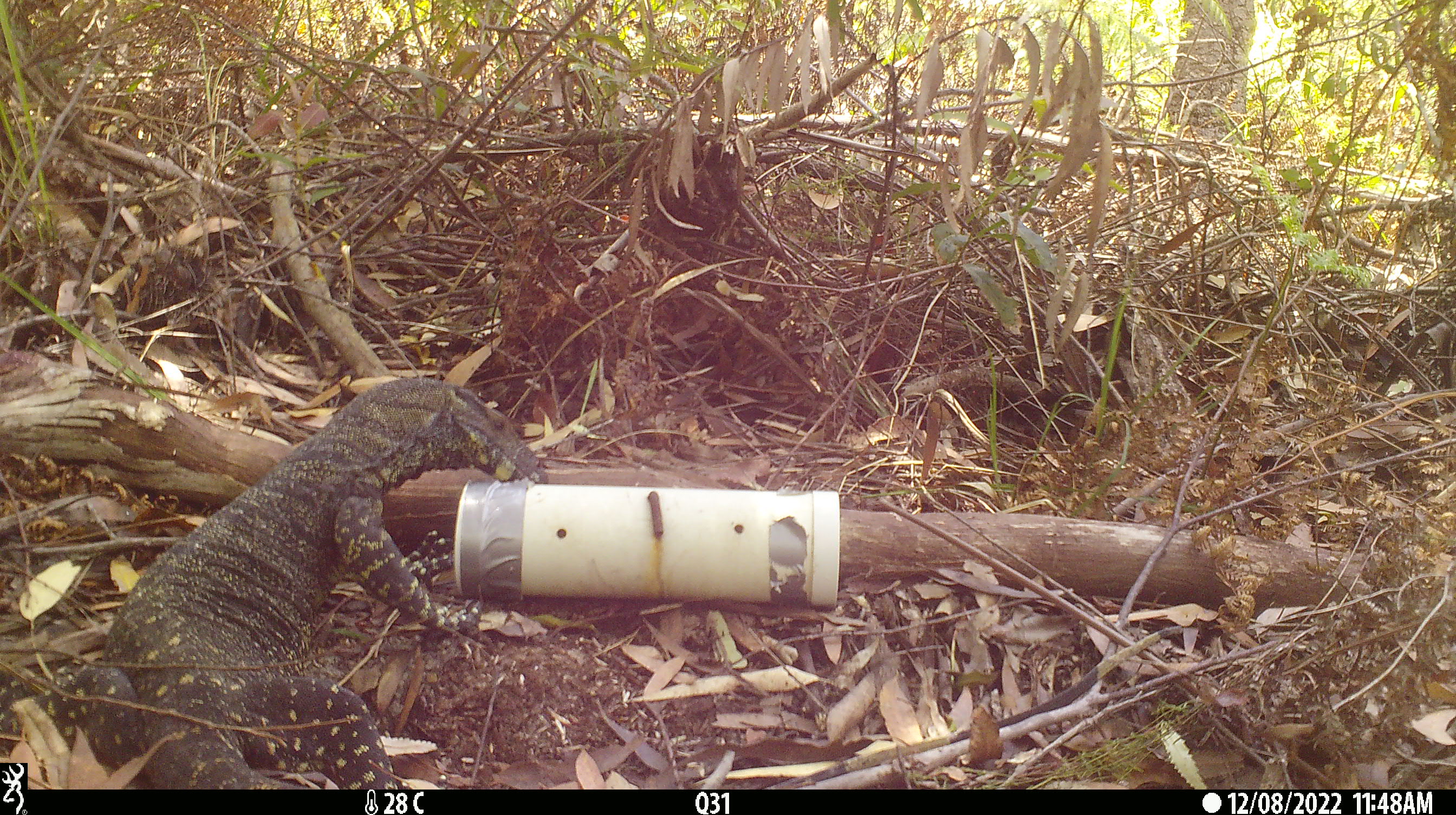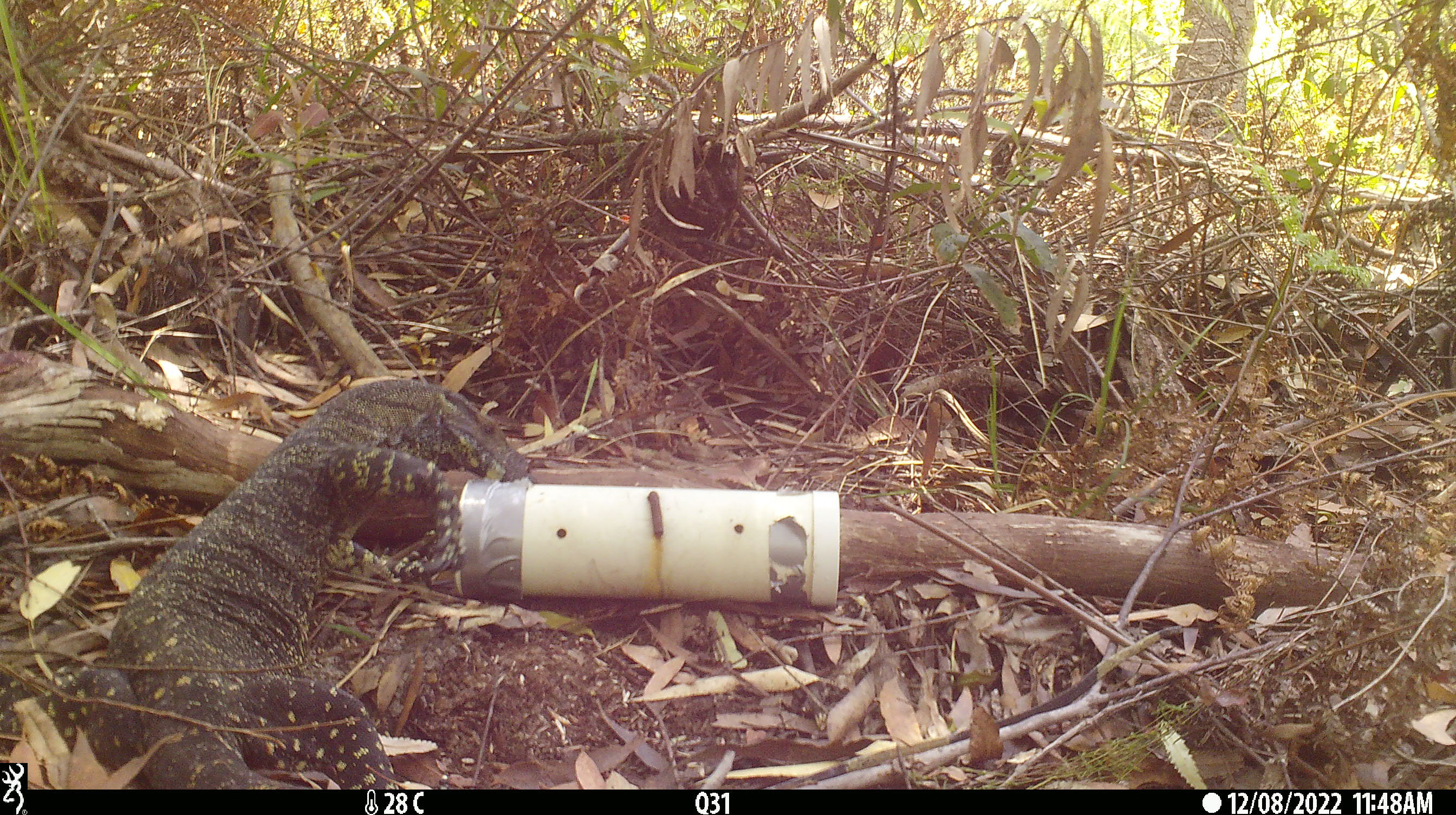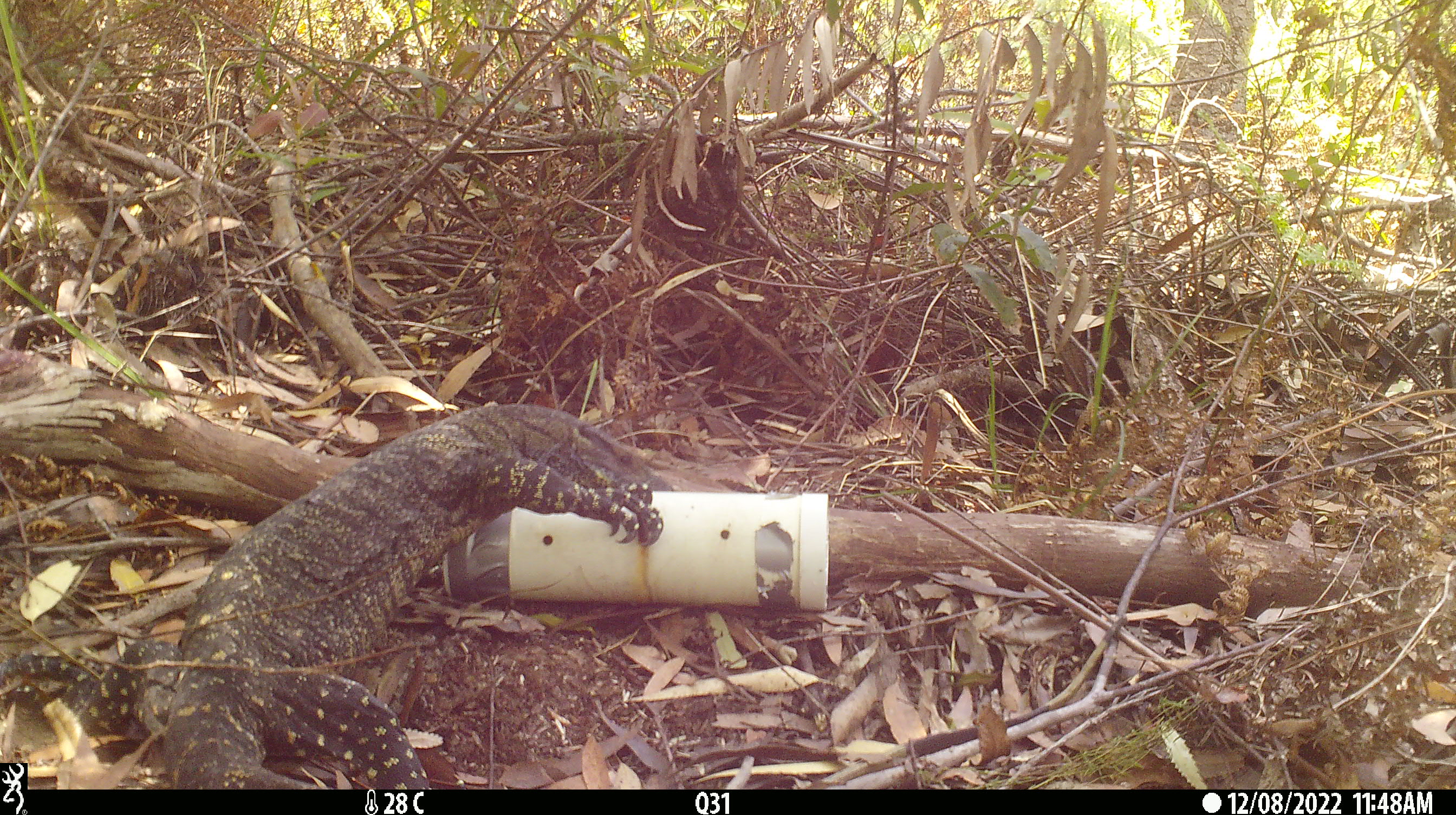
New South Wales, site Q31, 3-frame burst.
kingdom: Animalia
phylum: Chordata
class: Reptilia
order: Squamata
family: Varanidae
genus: Varanus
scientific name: Varanus varius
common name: lace monitor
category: goanna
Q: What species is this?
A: Goanna (lace monitor) (Varanus varius).